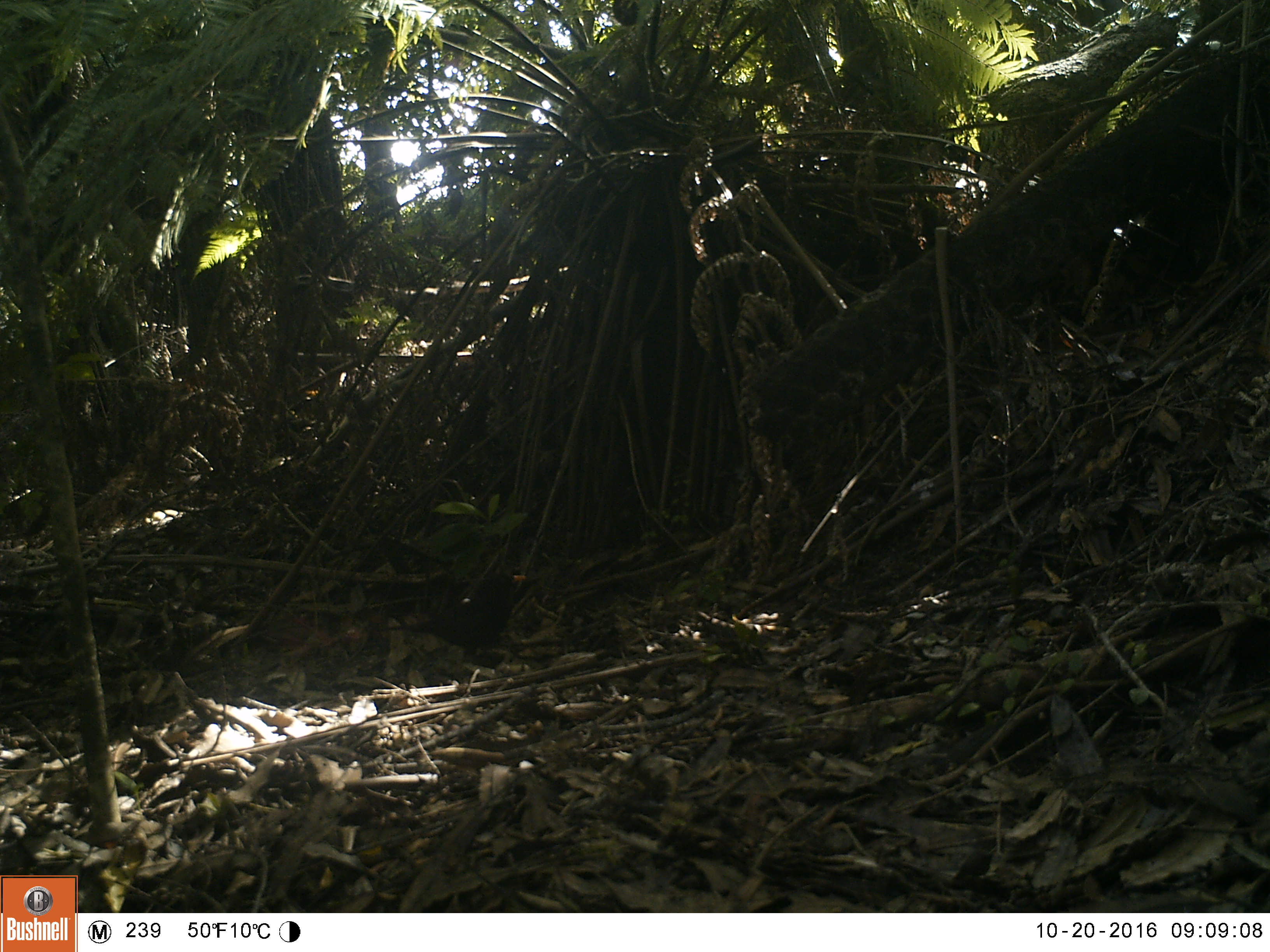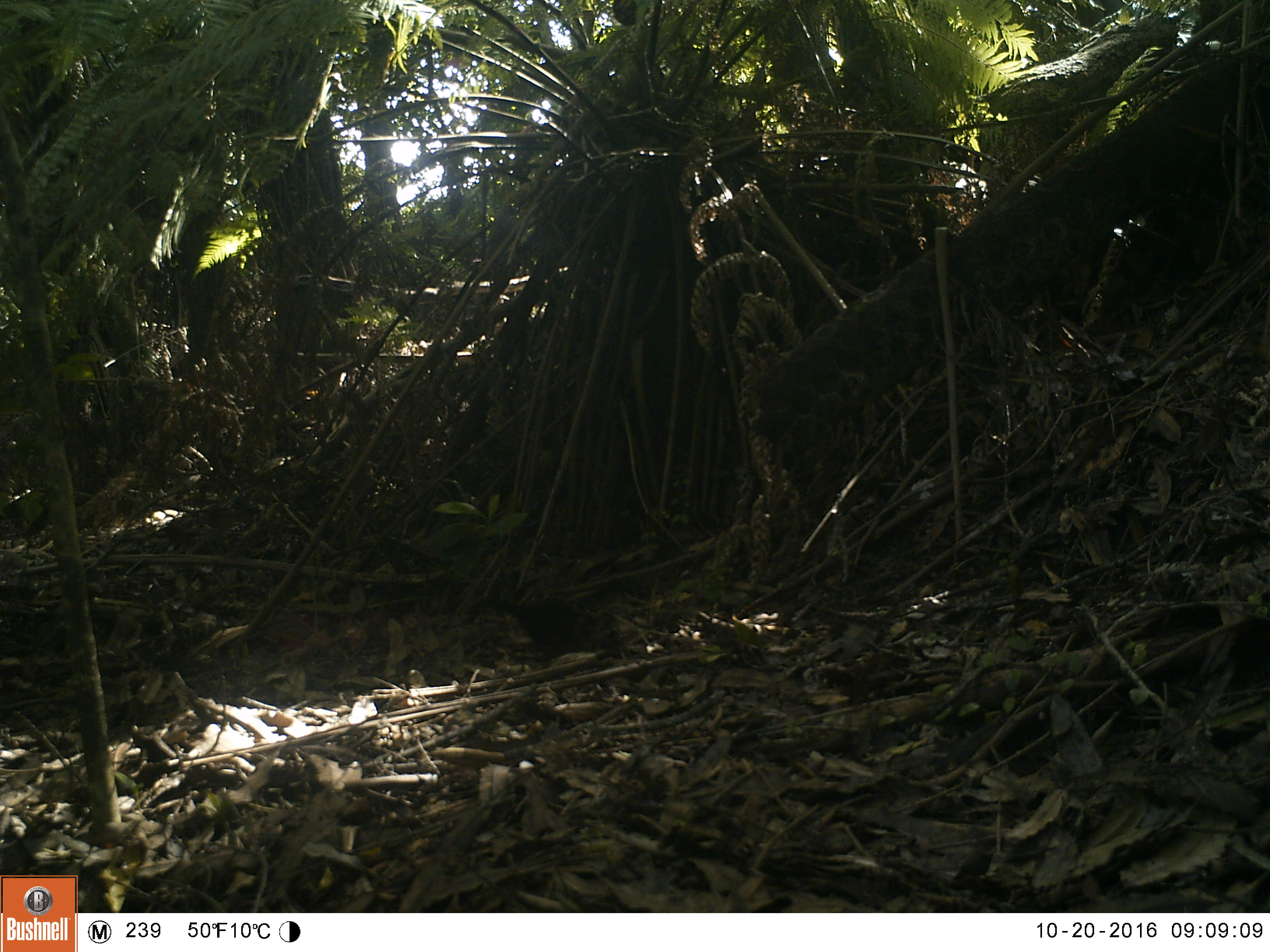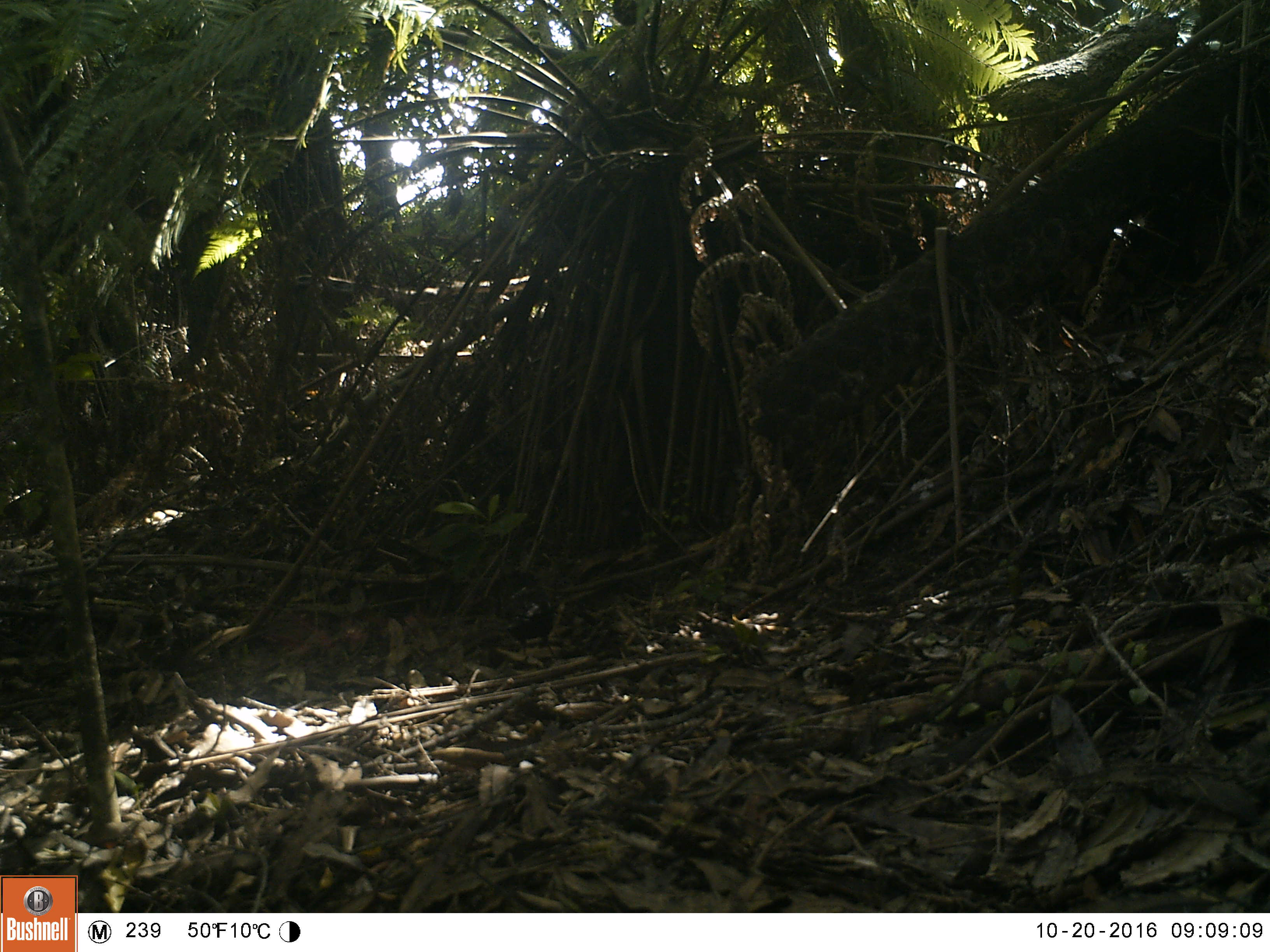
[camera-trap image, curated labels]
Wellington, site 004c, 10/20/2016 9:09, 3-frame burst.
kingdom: Animalia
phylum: Chordata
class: Aves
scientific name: Aves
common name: bird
Bird (Aves).